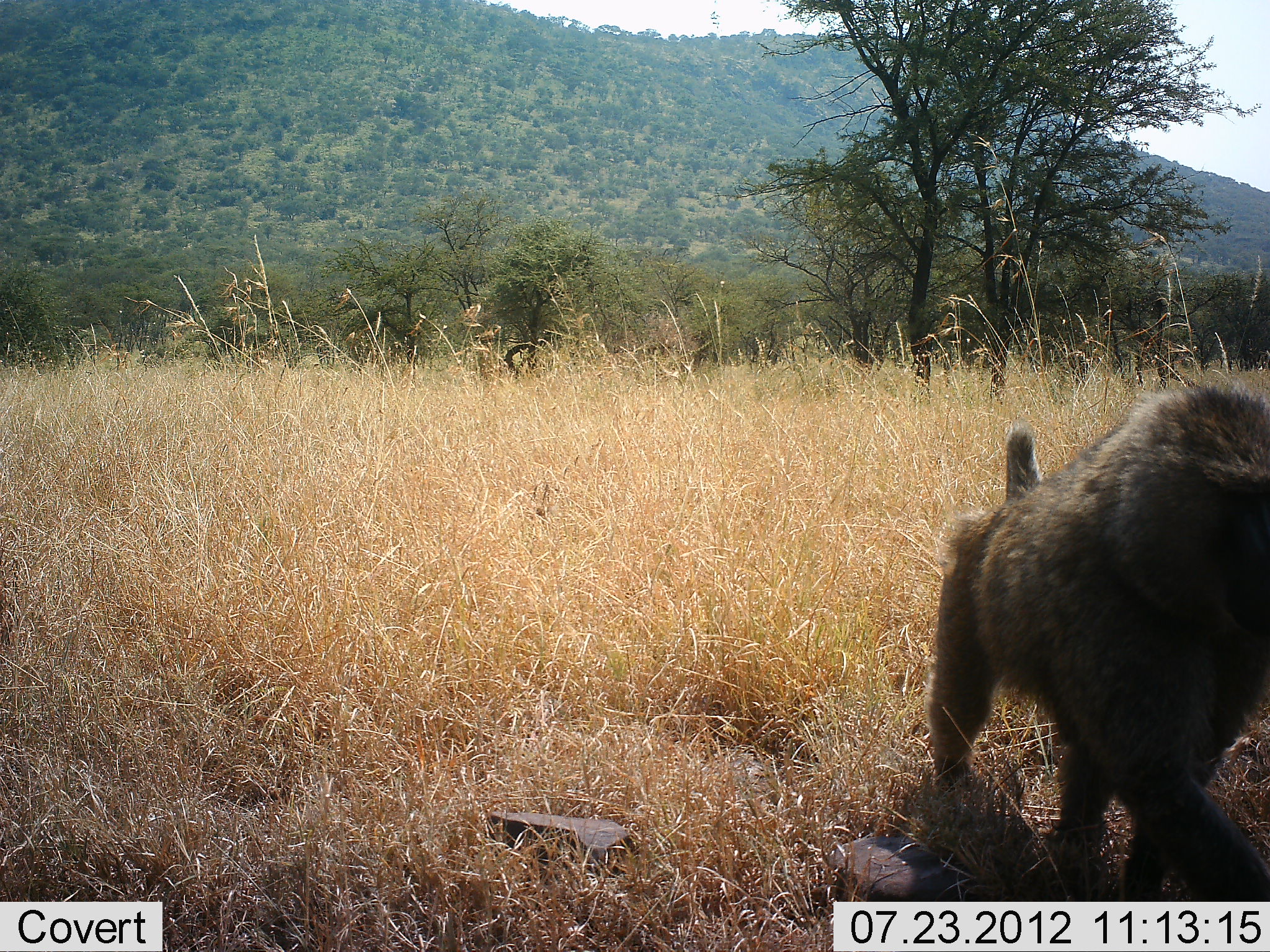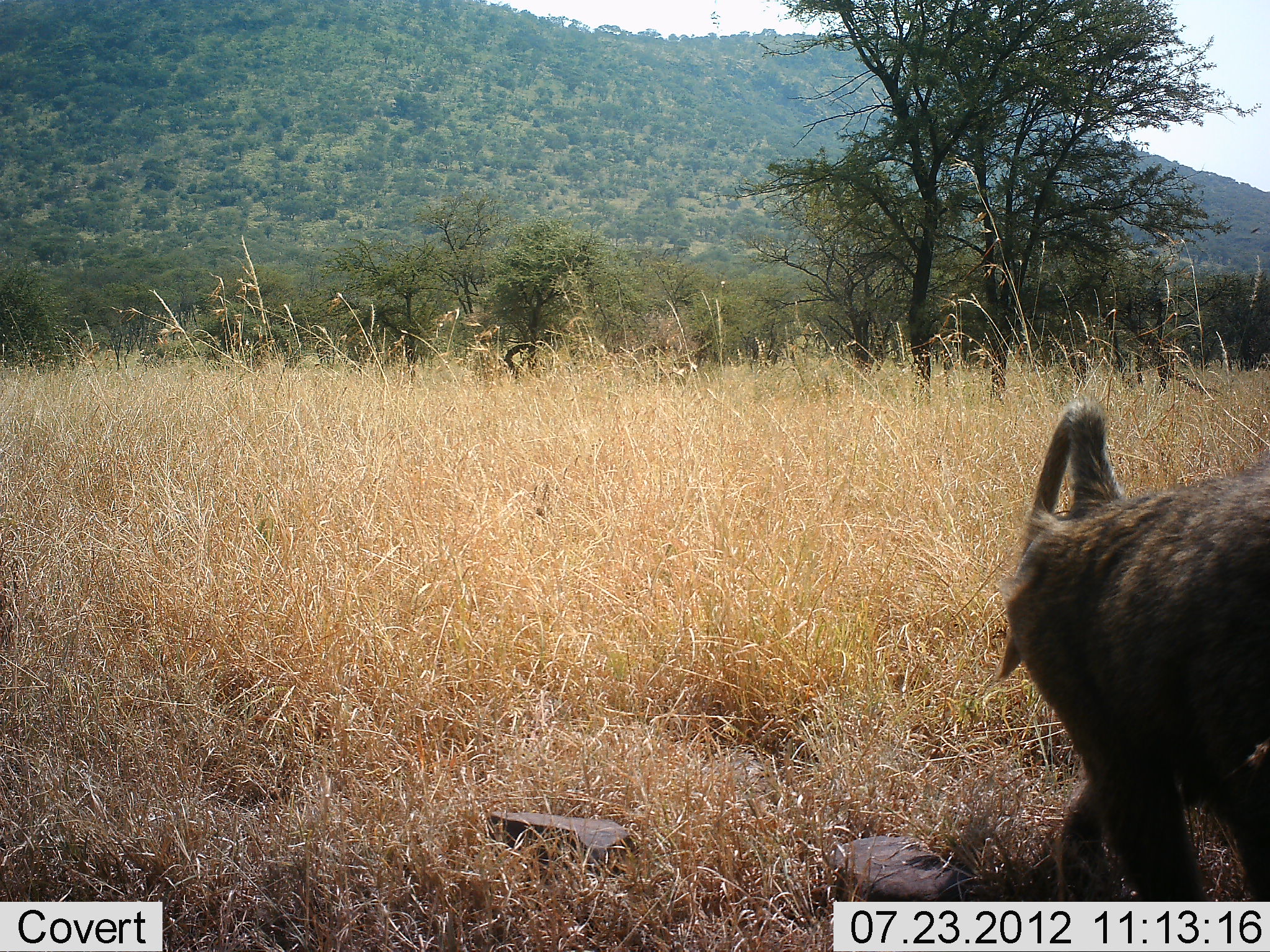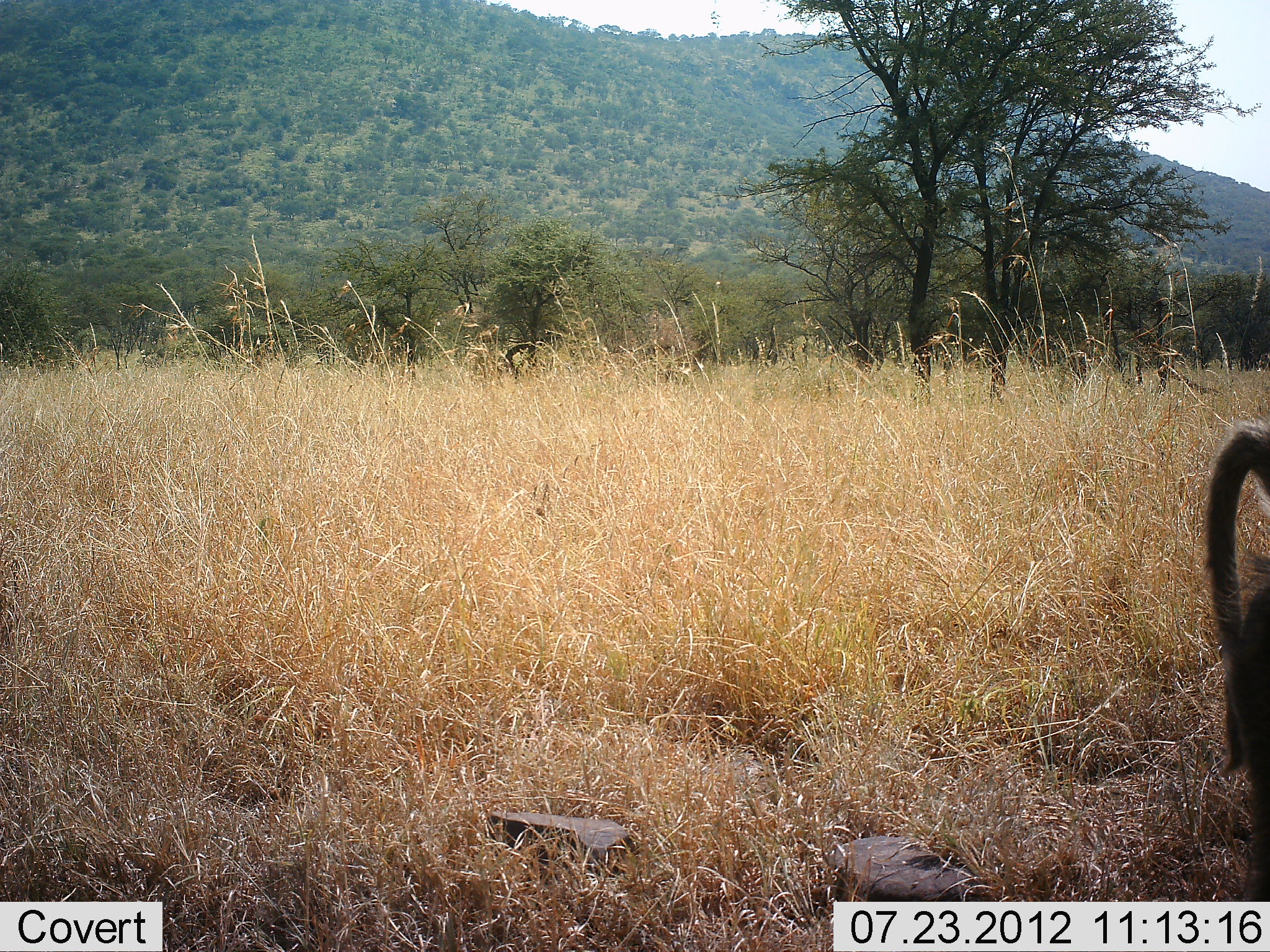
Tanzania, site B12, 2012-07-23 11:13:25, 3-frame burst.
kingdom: Animalia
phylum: Chordata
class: Mammalia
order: Primates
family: Cercopithecidae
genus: Papio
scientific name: Papio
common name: baboon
Baboon (Papio), count 1. Behavior (volunteer vote fractions): standing 0%, resting 0%, moving 100%, interacting 0%. Young present (vote fraction): 0%. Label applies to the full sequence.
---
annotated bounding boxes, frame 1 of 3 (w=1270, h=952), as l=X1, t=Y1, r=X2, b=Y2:
animal: l=921, t=377, r=1270, b=901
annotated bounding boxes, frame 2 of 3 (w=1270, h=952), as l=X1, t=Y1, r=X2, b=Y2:
animal: l=995, t=400, r=1270, b=952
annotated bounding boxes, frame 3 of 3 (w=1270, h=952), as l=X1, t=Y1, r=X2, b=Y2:
animal: l=1195, t=412, r=1270, b=901